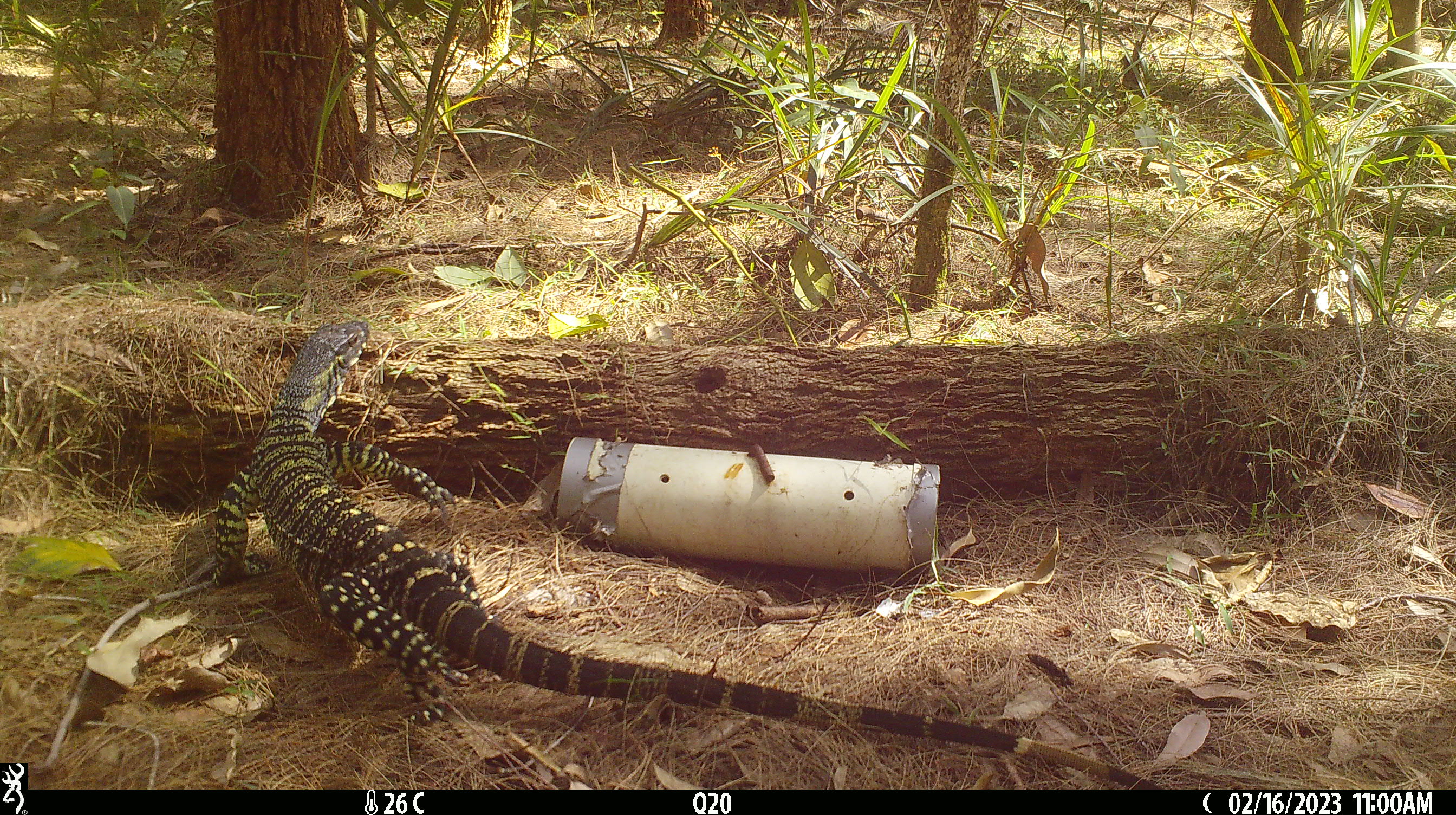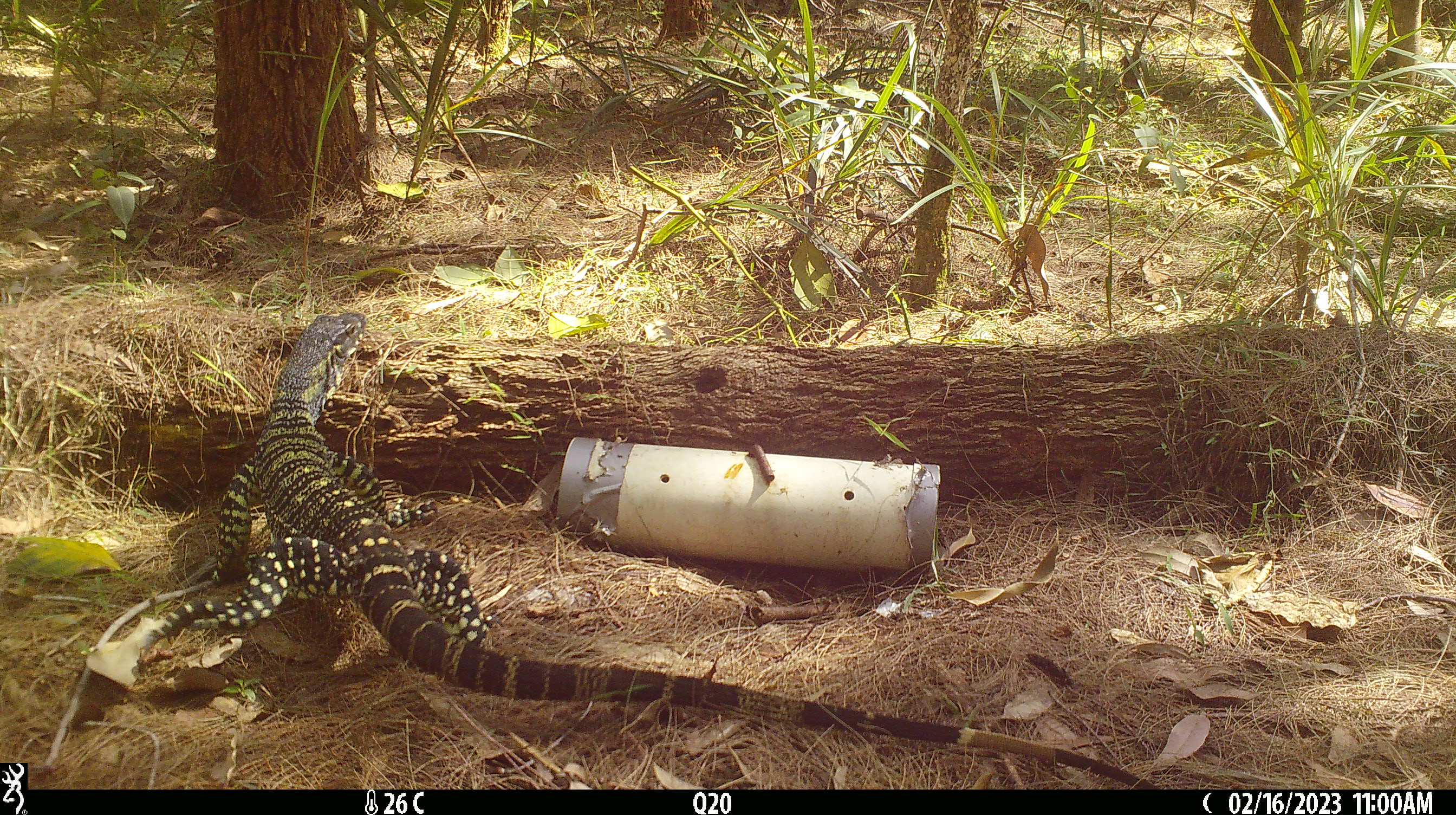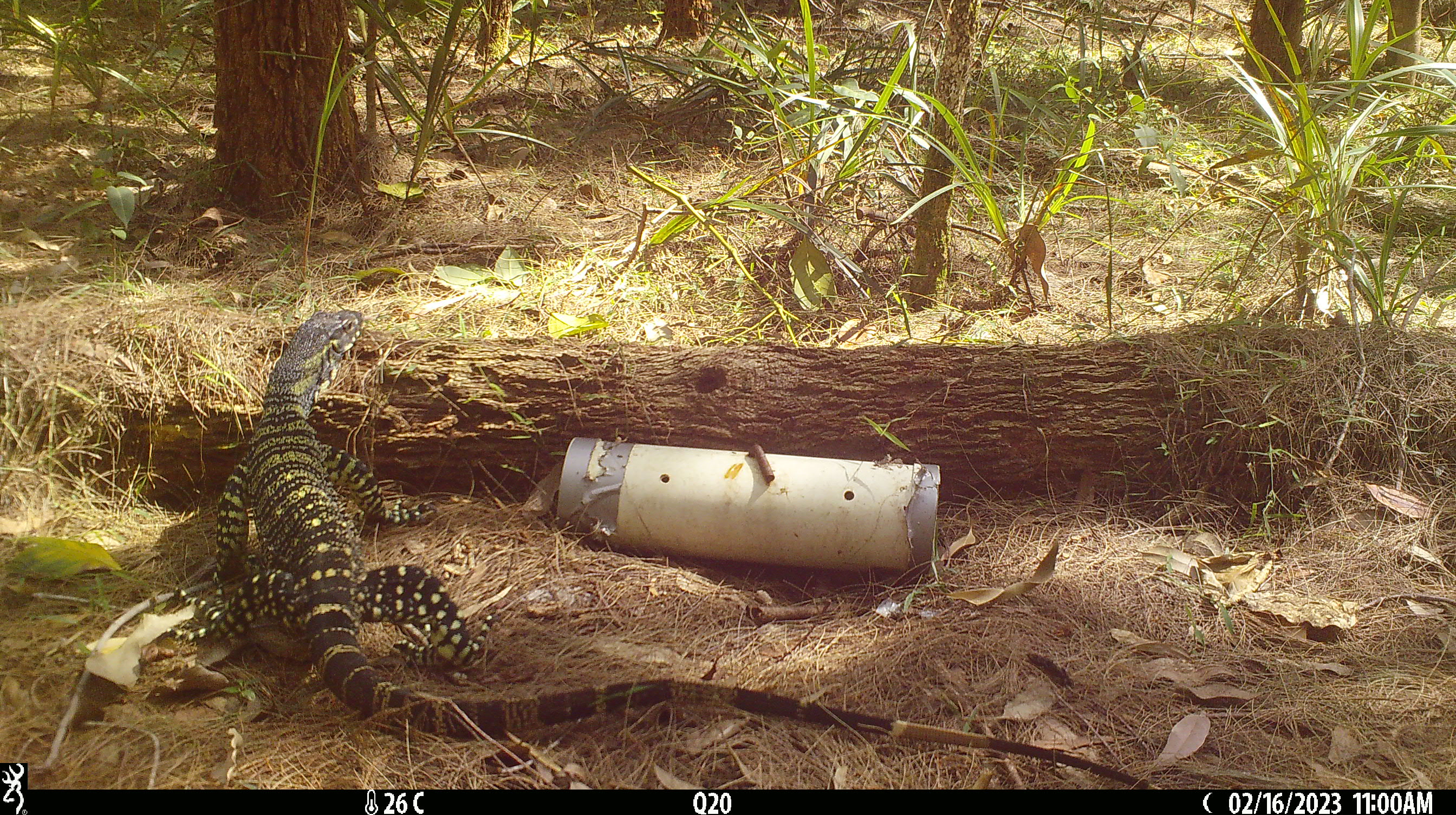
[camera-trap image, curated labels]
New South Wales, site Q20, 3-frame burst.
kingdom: Animalia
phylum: Chordata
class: Reptilia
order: Squamata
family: Varanidae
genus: Varanus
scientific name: Varanus varius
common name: lace monitor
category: goanna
Goanna (lace monitor) (Varanus varius).